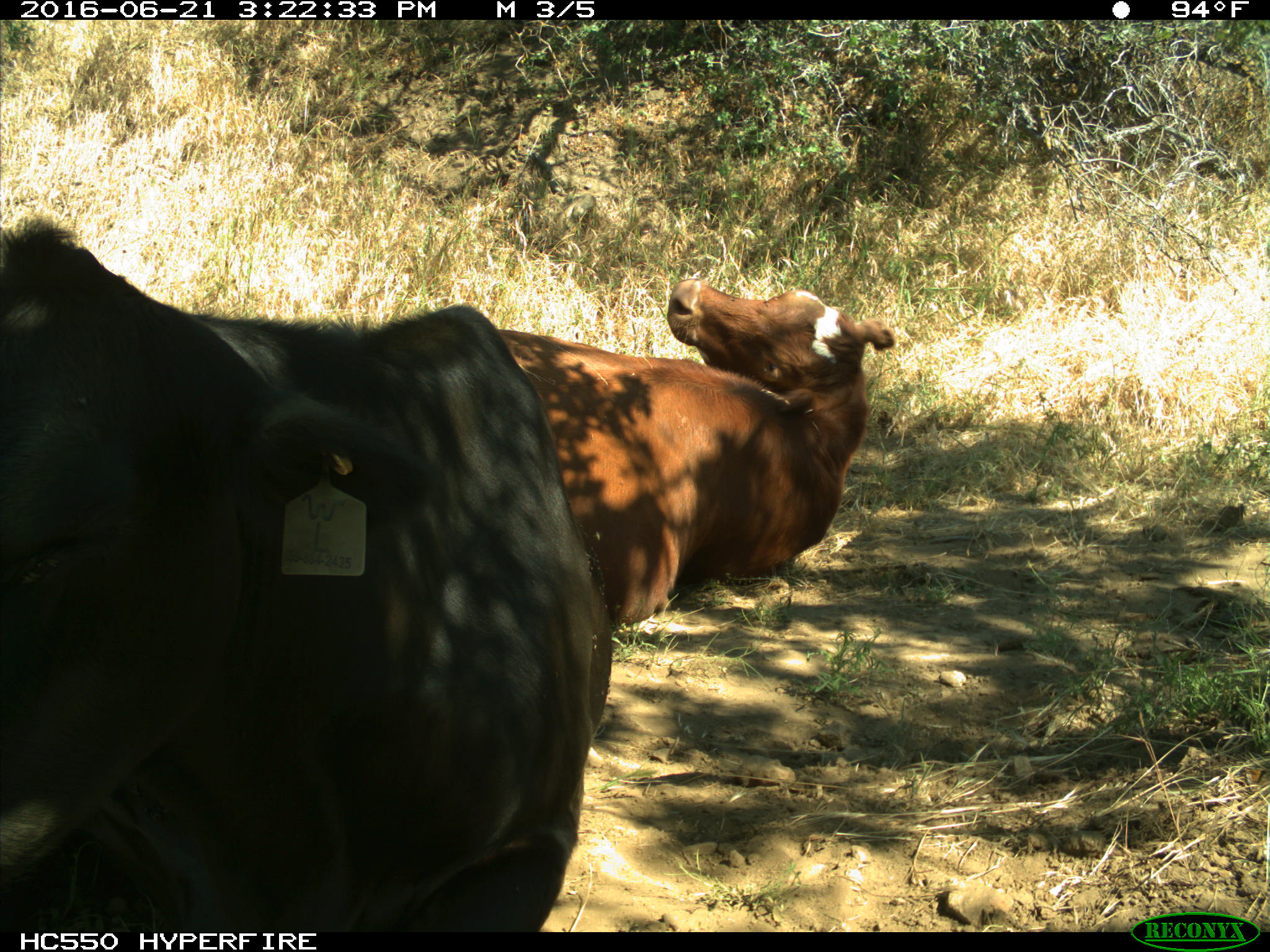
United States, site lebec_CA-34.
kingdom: Animalia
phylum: Chordata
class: Mammalia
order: Artiodactyla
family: Bovidae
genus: Bos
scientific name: Bos taurus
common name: domestic cow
Bos taurus (domestic cow).